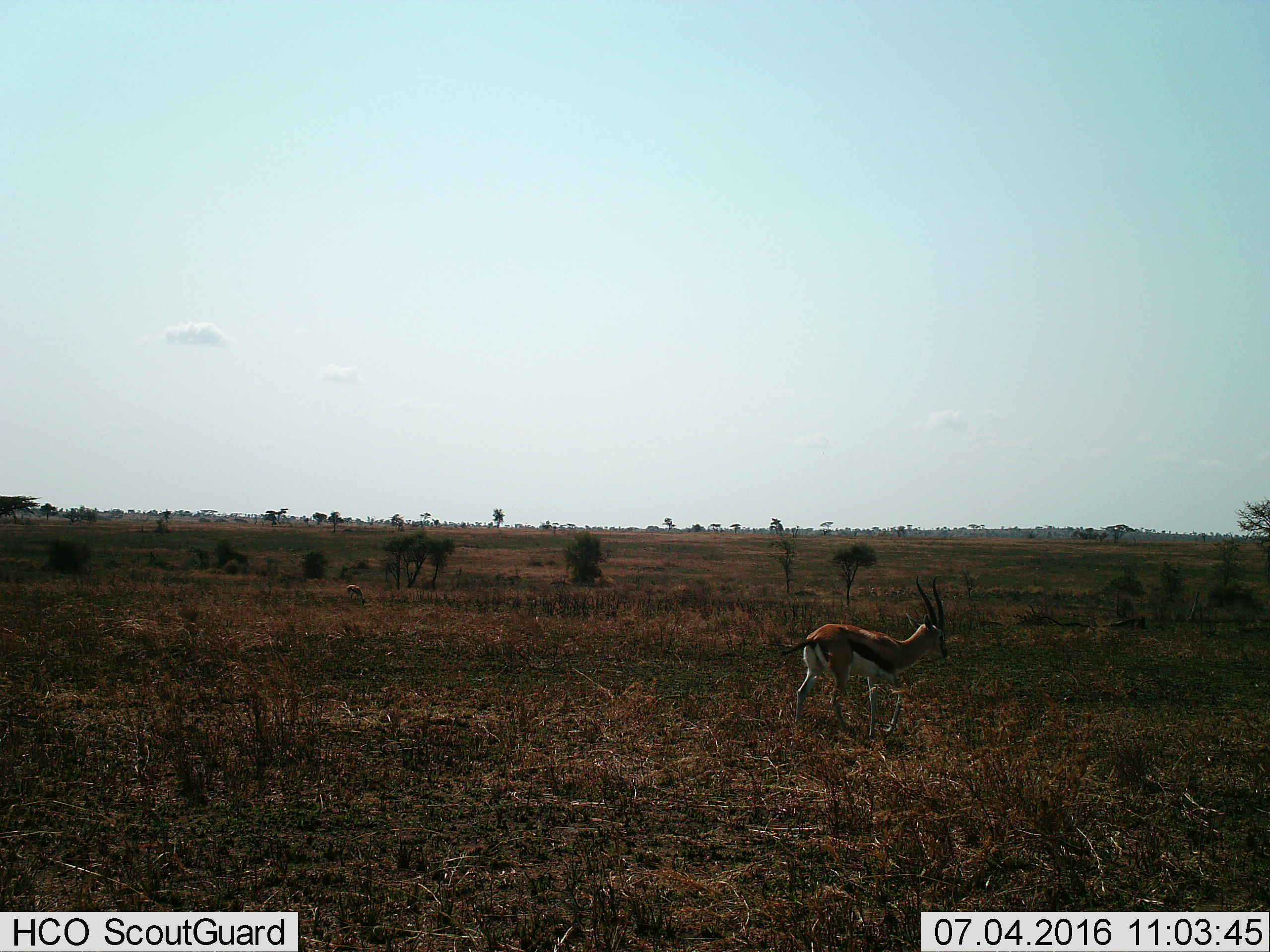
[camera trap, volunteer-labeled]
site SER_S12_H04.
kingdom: Animalia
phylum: Chordata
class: Mammalia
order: Artiodactyla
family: Bovidae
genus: Eudorcas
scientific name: Eudorcas thomsonii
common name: thomson's gazelle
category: gazellethomsons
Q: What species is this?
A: Gazellethomsons (thomson's gazelle) (Eudorcas thomsonii).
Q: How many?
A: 1.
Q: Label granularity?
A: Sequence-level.